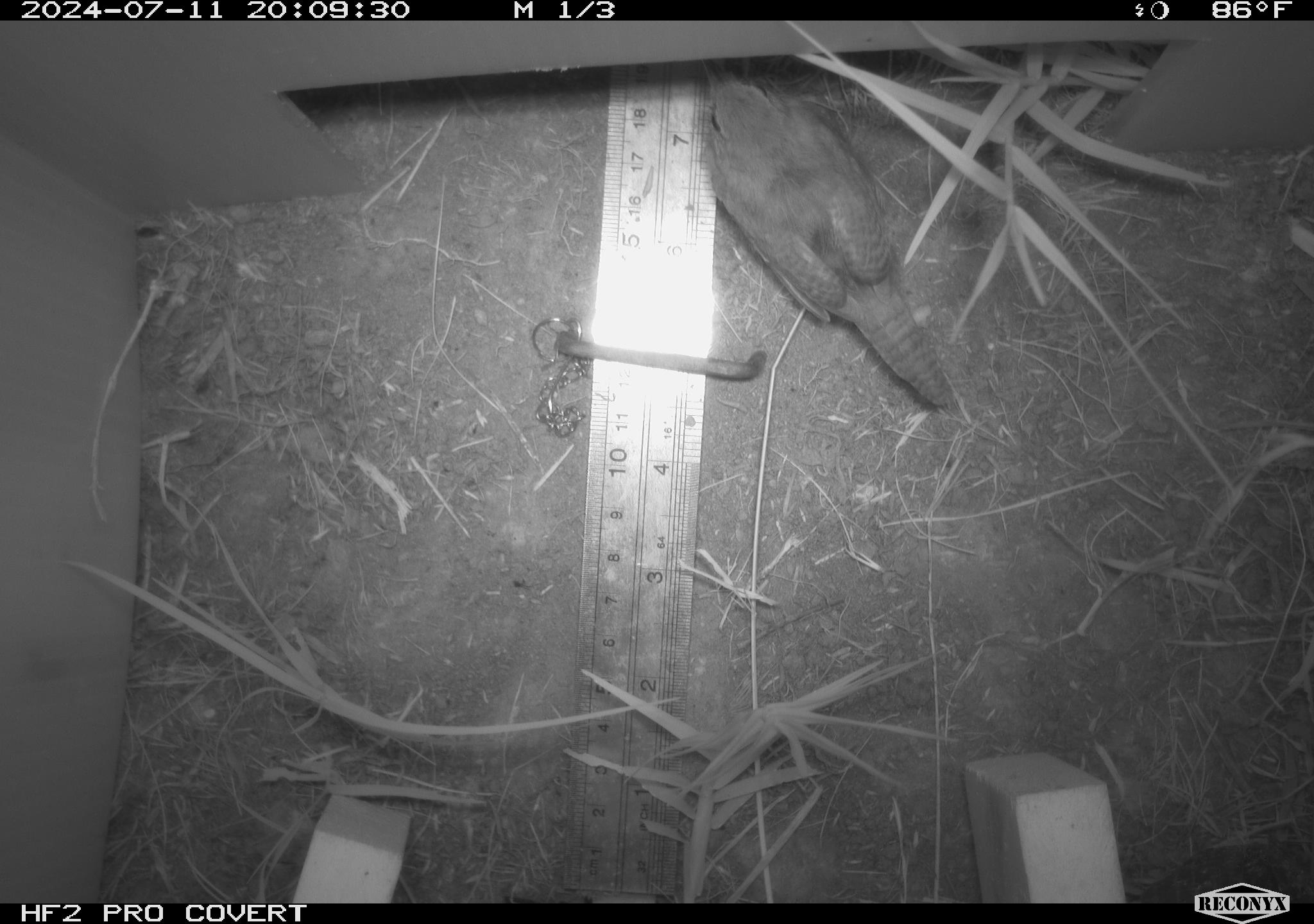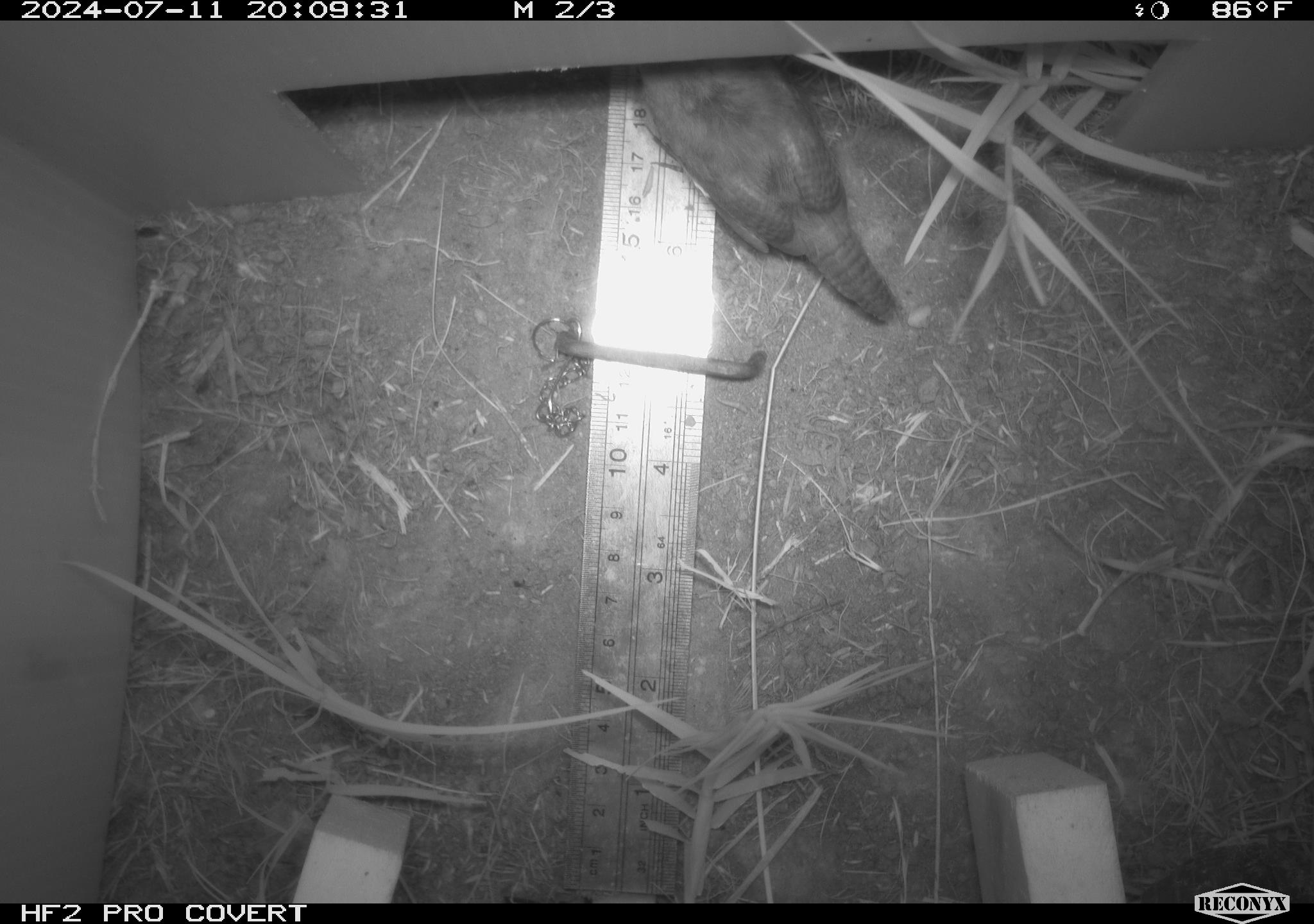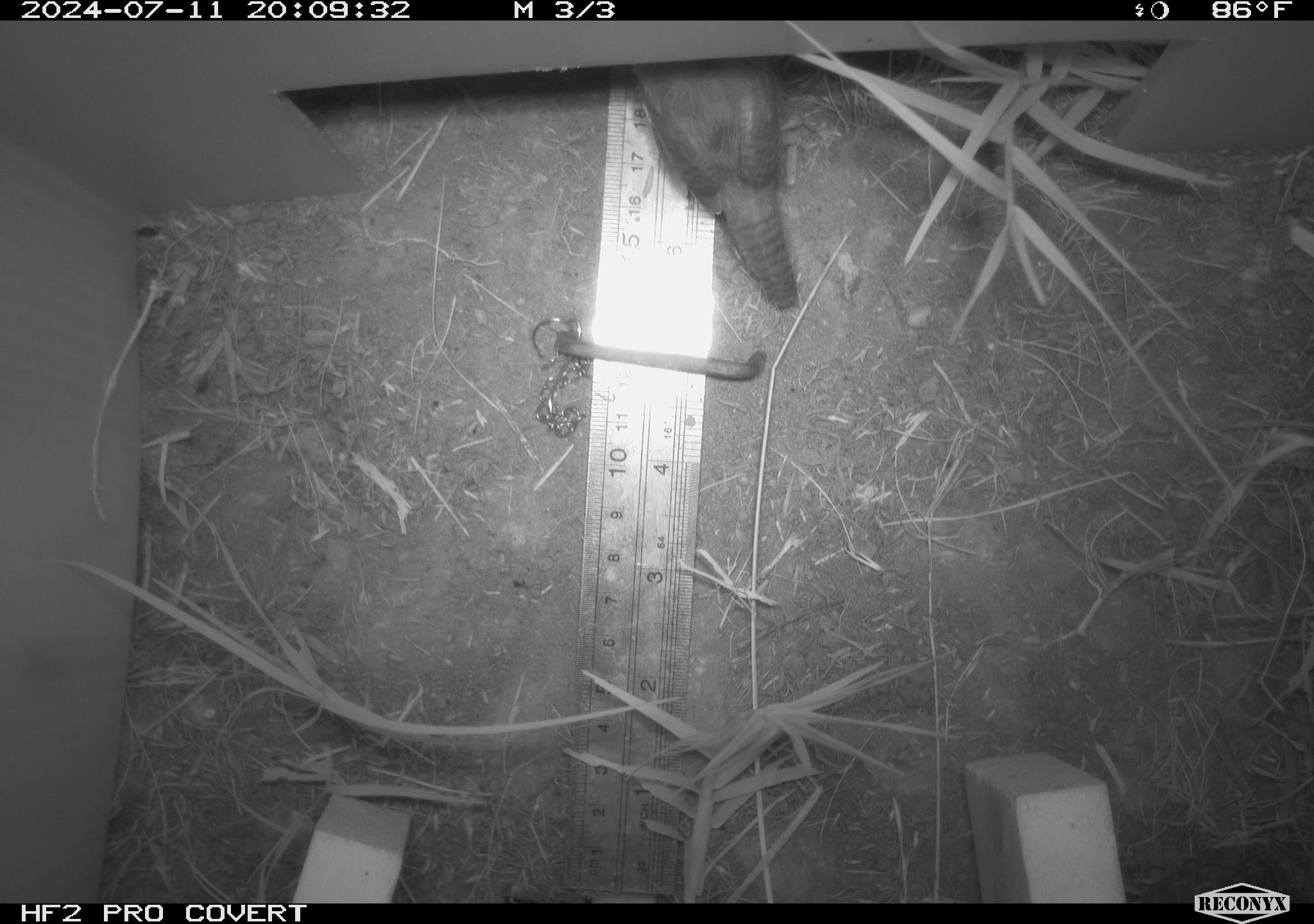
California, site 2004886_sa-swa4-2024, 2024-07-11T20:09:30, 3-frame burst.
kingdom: Animalia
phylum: Chordata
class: Aves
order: Passeriformes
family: Troglodytidae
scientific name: Troglodytidae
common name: wren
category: troglodytidae family